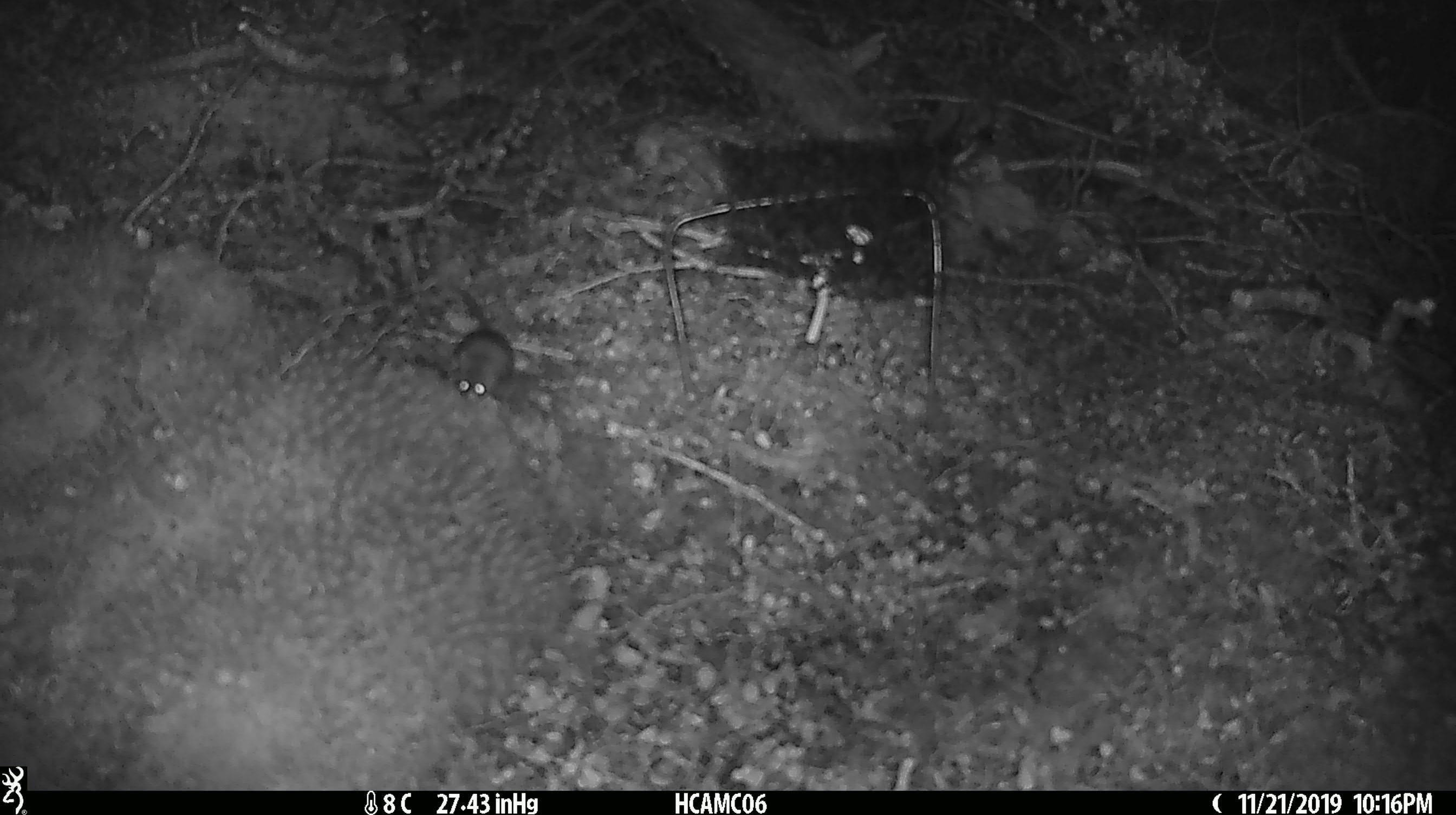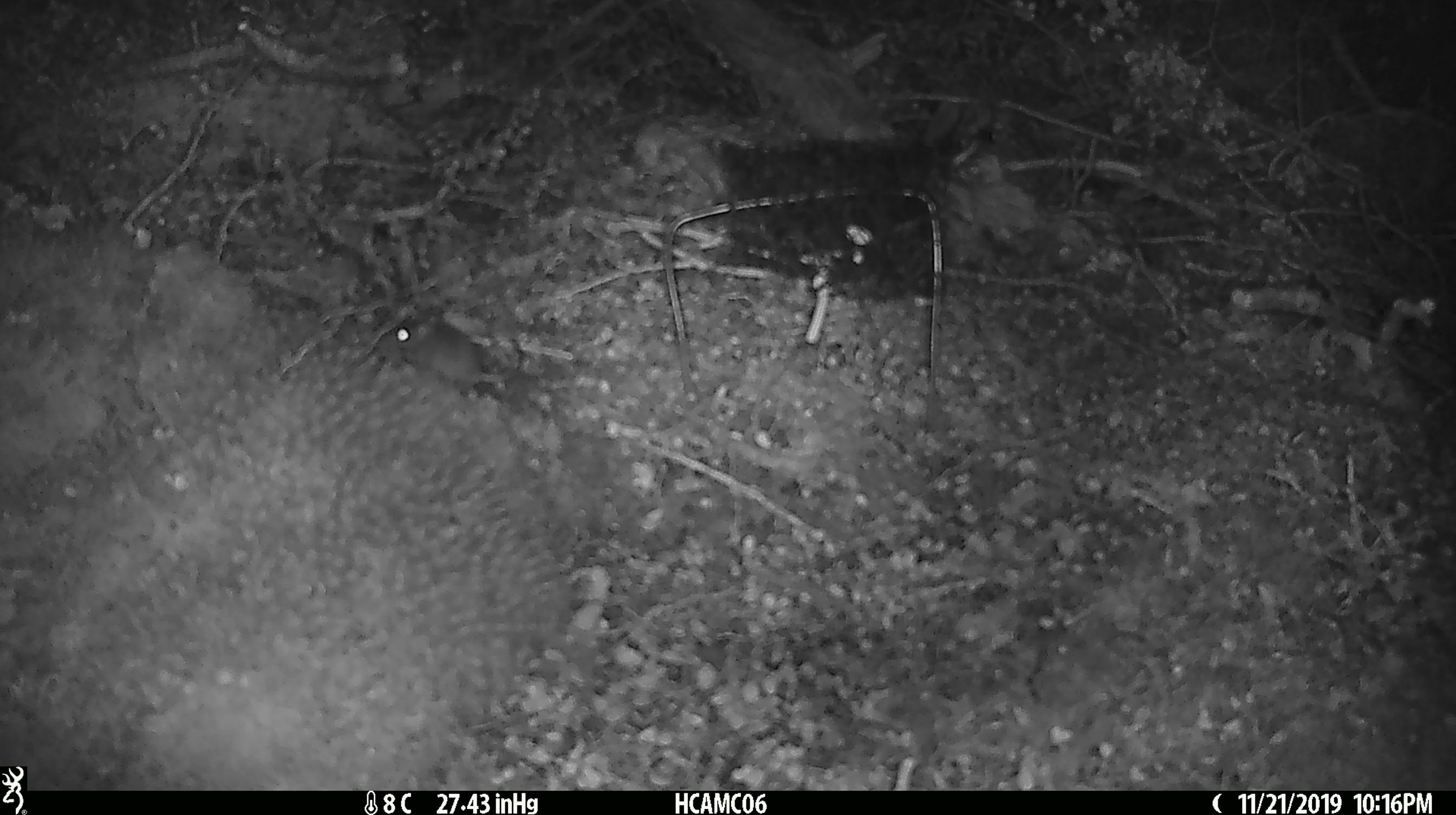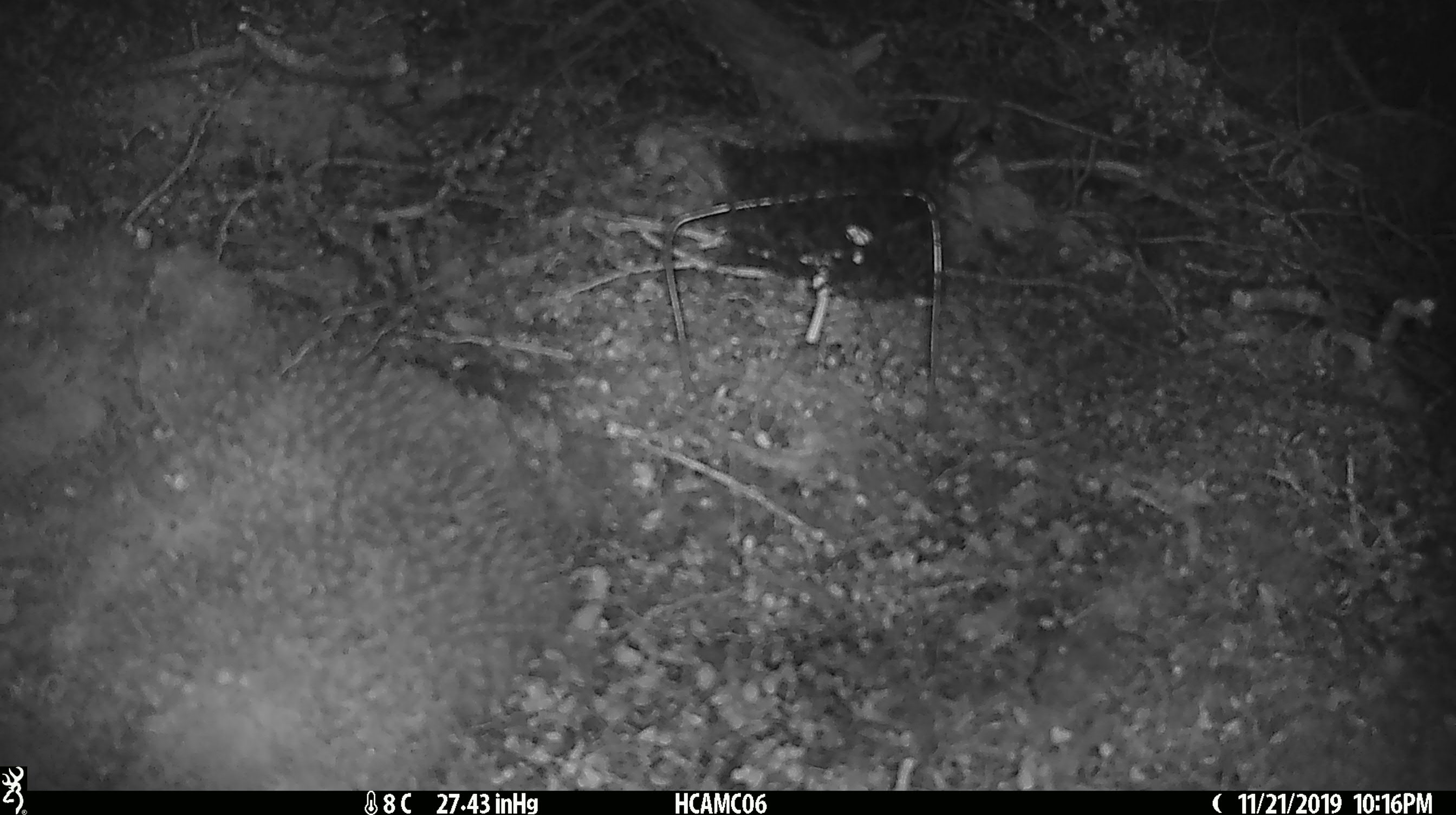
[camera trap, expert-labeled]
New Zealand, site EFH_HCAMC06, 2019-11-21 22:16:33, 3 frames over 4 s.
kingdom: Animalia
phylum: Chordata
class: Mammalia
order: Rodentia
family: Muridae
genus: Mus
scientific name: Mus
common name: mouse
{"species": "mouse (Mus)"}